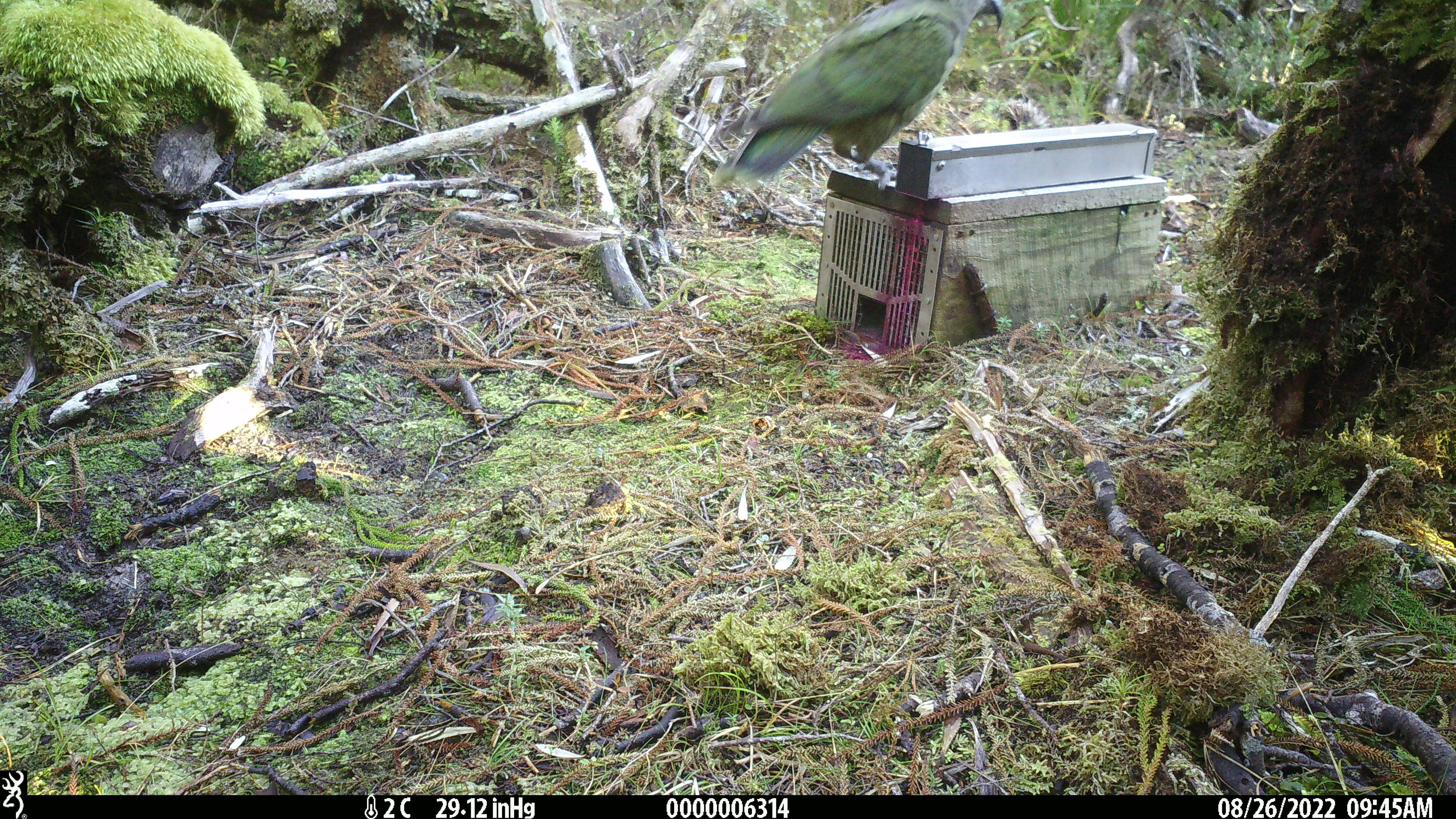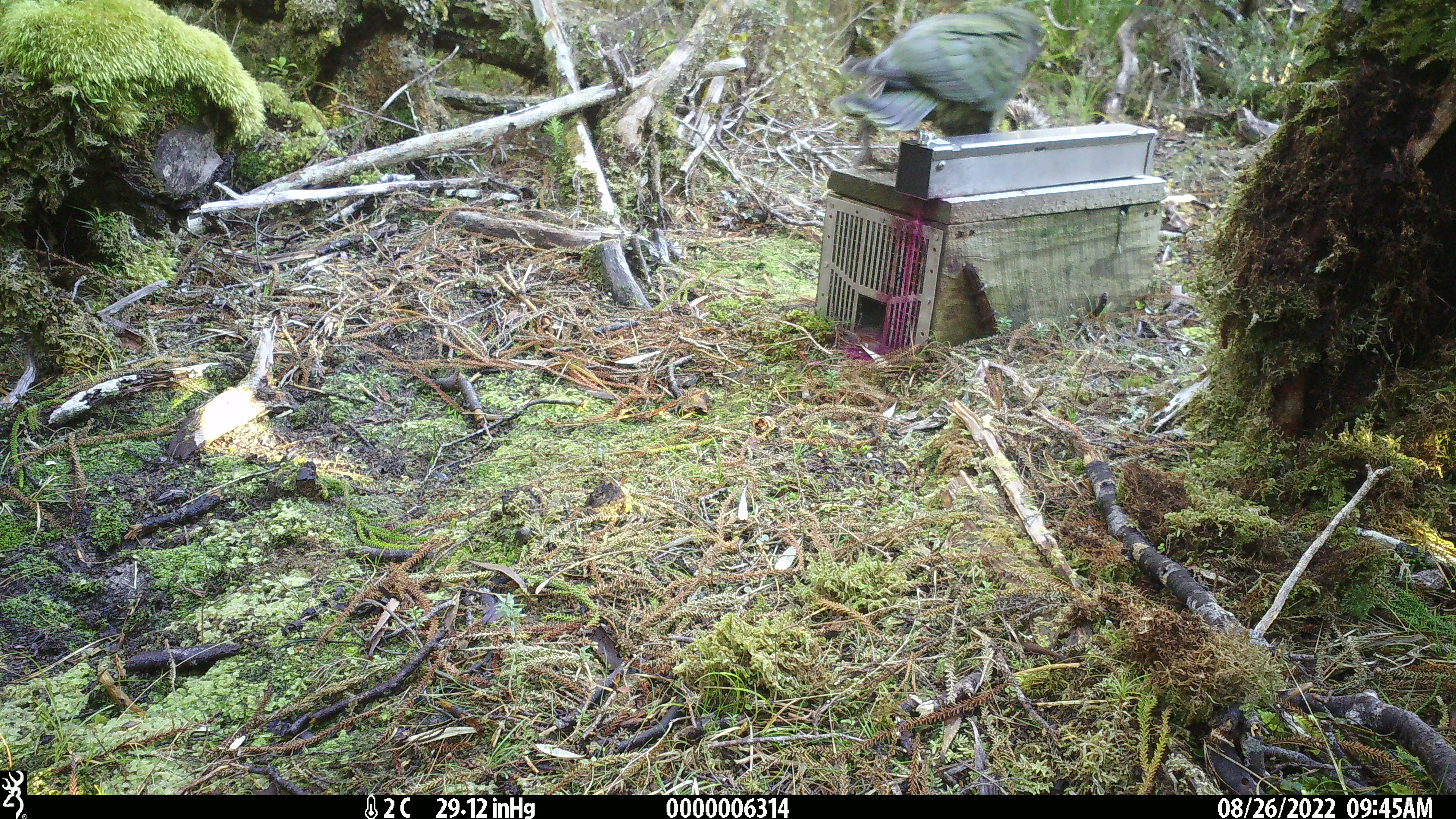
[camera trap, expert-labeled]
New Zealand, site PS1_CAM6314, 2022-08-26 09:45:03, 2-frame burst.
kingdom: Animalia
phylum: Chordata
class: Aves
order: Psittaciformes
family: Strigopidae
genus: Nestor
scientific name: Nestor notabilis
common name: kea